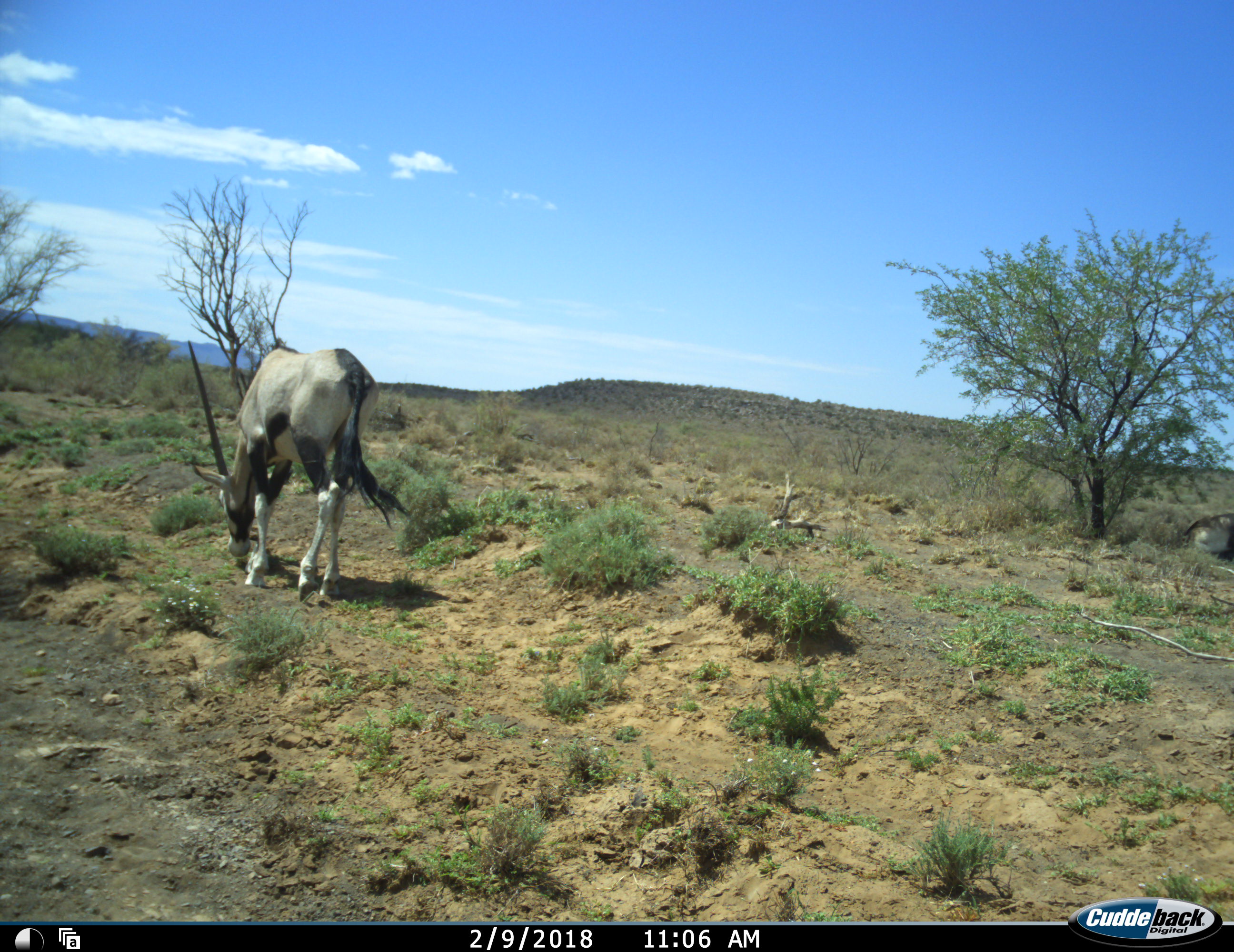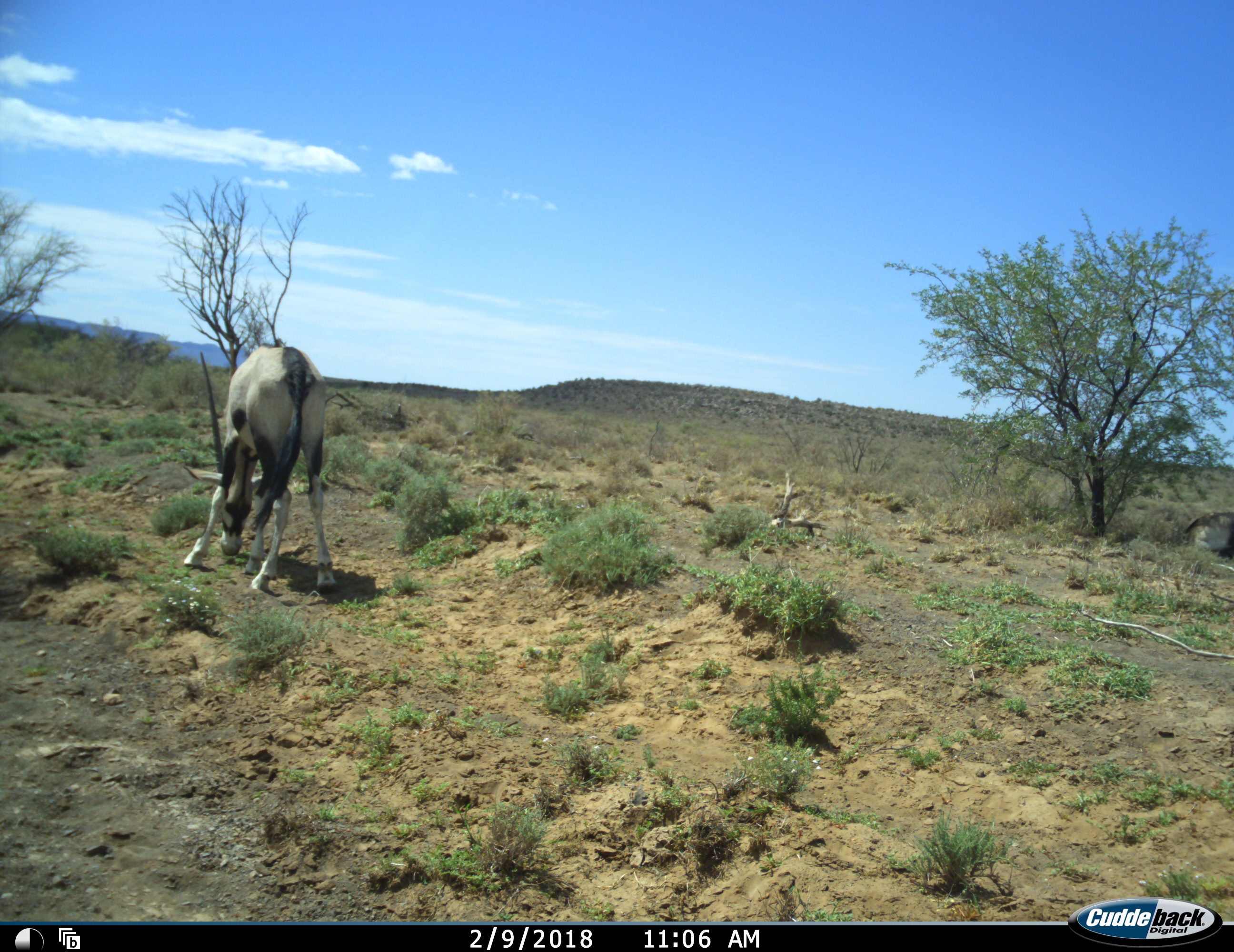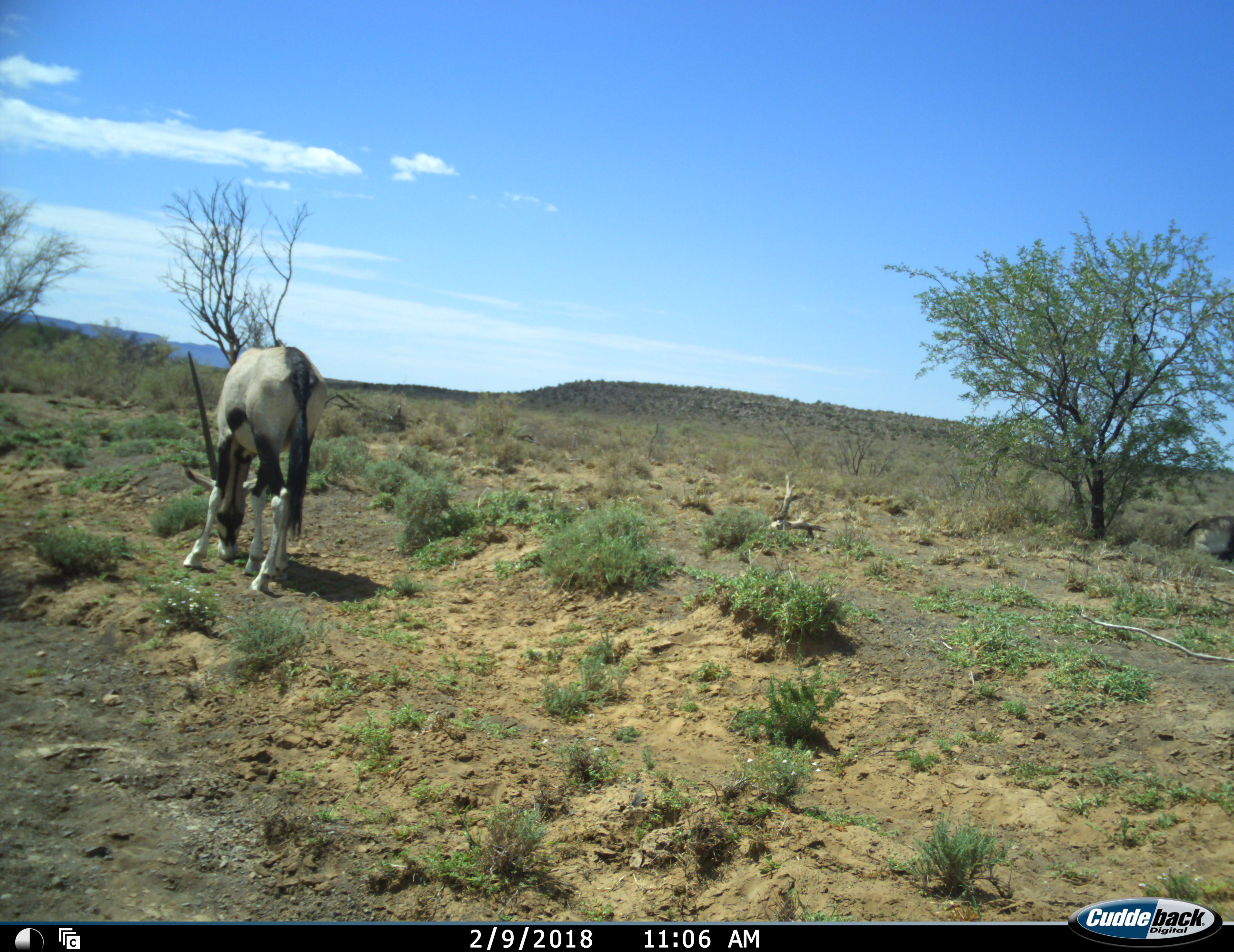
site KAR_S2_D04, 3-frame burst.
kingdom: Animalia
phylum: Chordata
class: Mammalia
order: Artiodactyla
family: Bovidae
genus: Oryx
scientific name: Oryx gazella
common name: gemsbok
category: oryx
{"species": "oryx (gemsbok) (Oryx gazella)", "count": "1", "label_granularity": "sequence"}